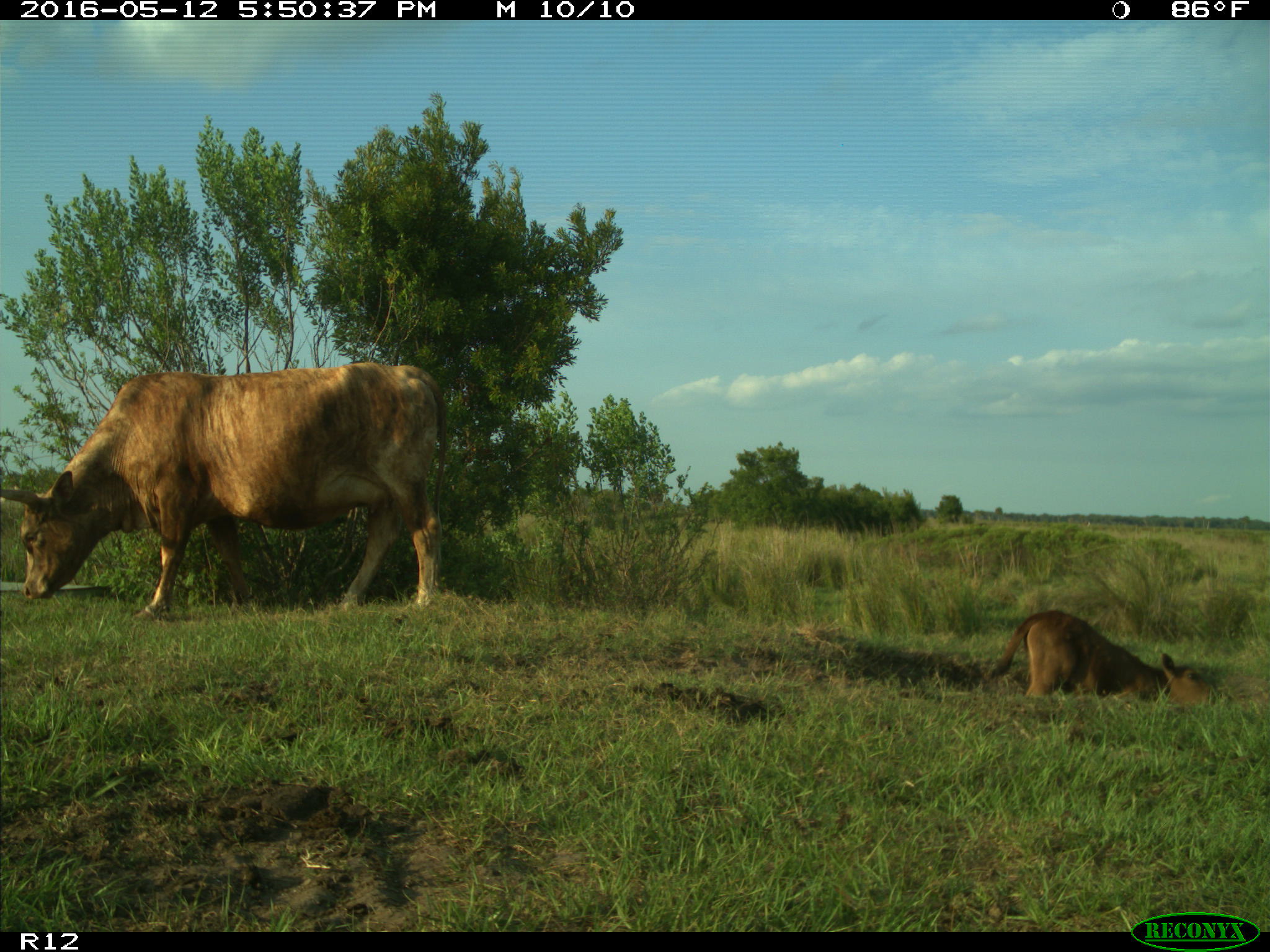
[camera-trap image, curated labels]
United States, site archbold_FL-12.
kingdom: Animalia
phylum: Chordata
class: Mammalia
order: Artiodactyla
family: Bovidae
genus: Bos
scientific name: Bos taurus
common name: domestic cow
Bos taurus (domestic cow).